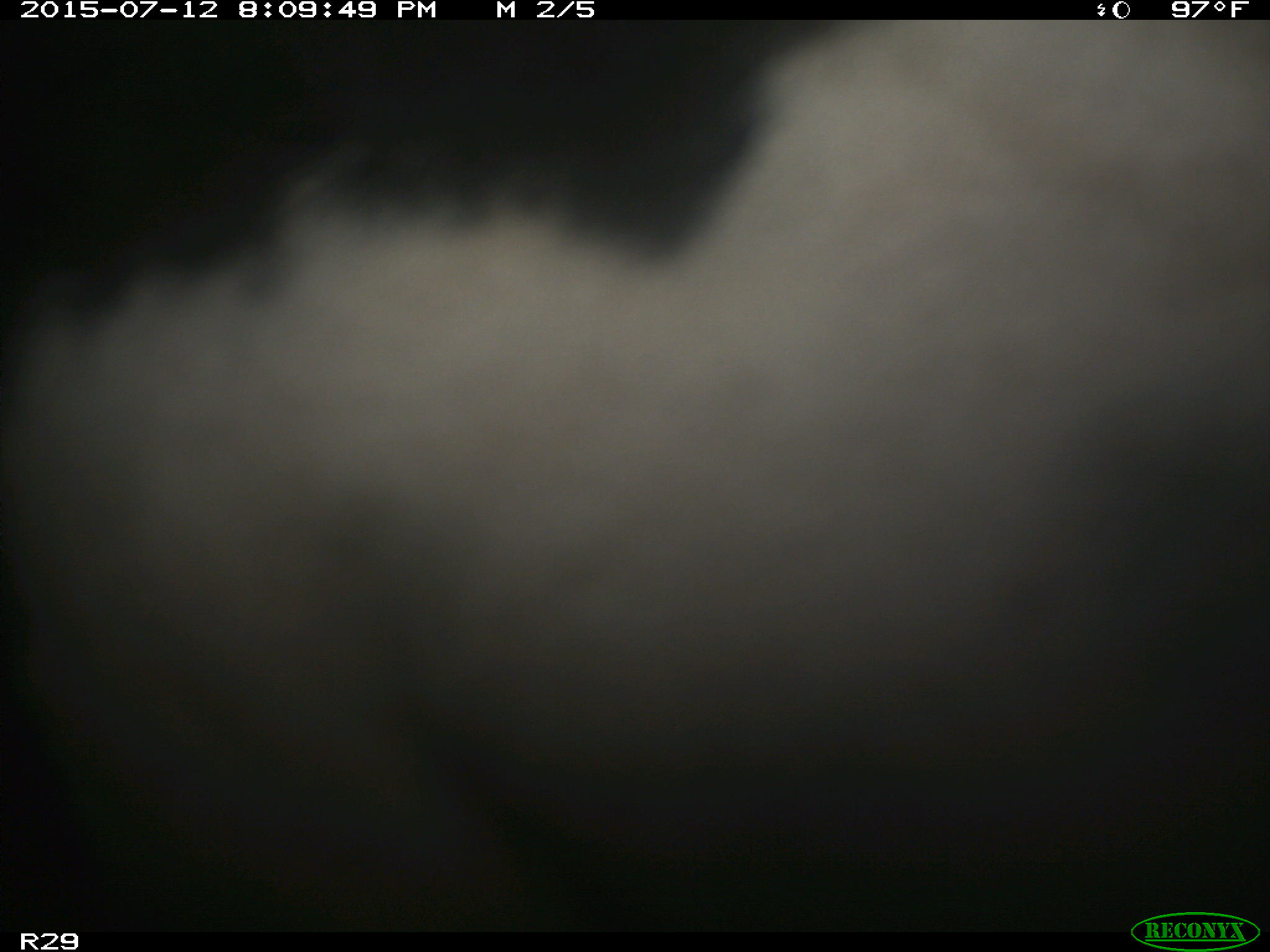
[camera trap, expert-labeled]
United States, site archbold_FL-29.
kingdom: Animalia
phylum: Chordata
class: Mammalia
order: Artiodactyla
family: Bovidae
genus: Bos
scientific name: Bos taurus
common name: domestic cow